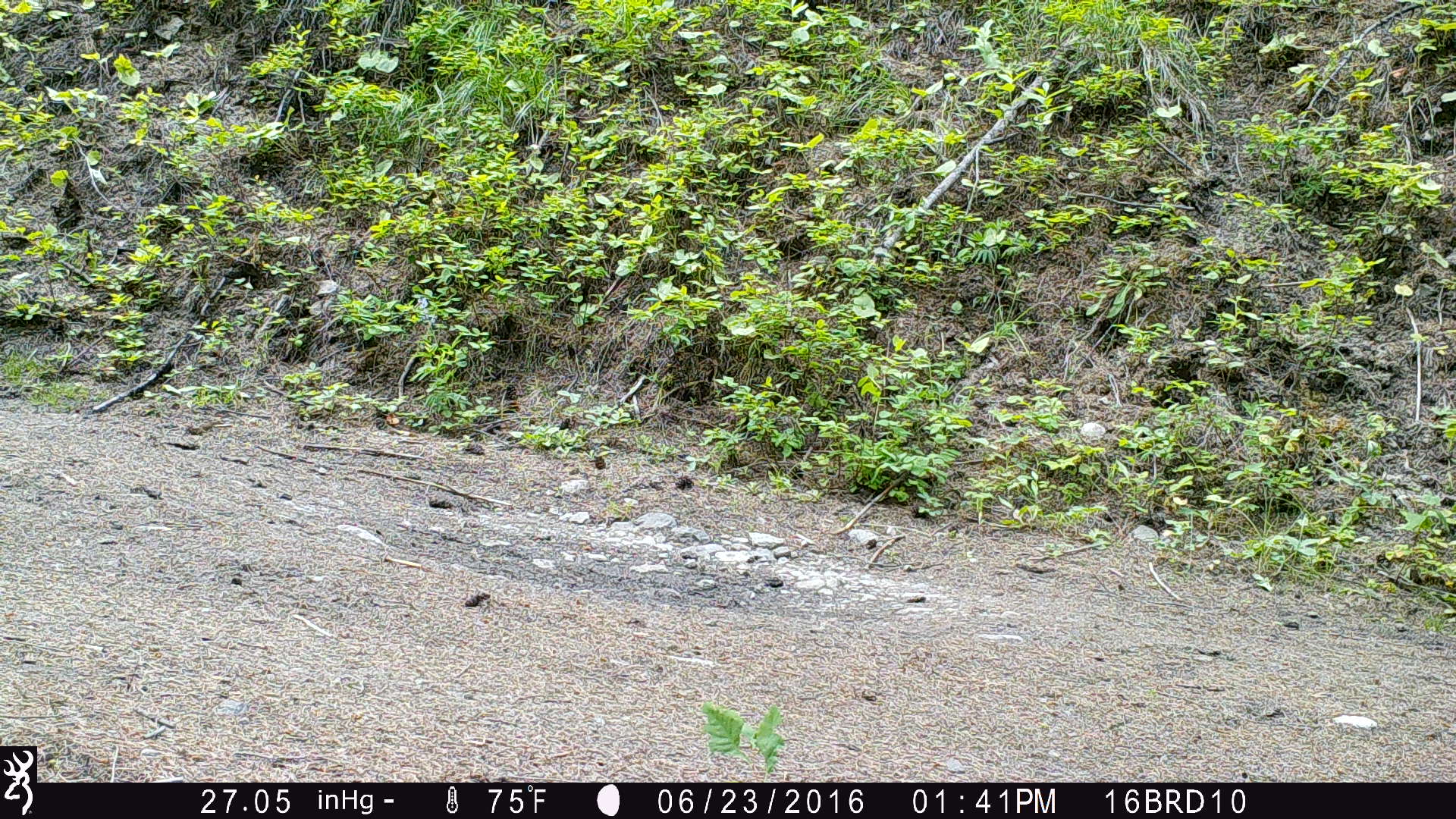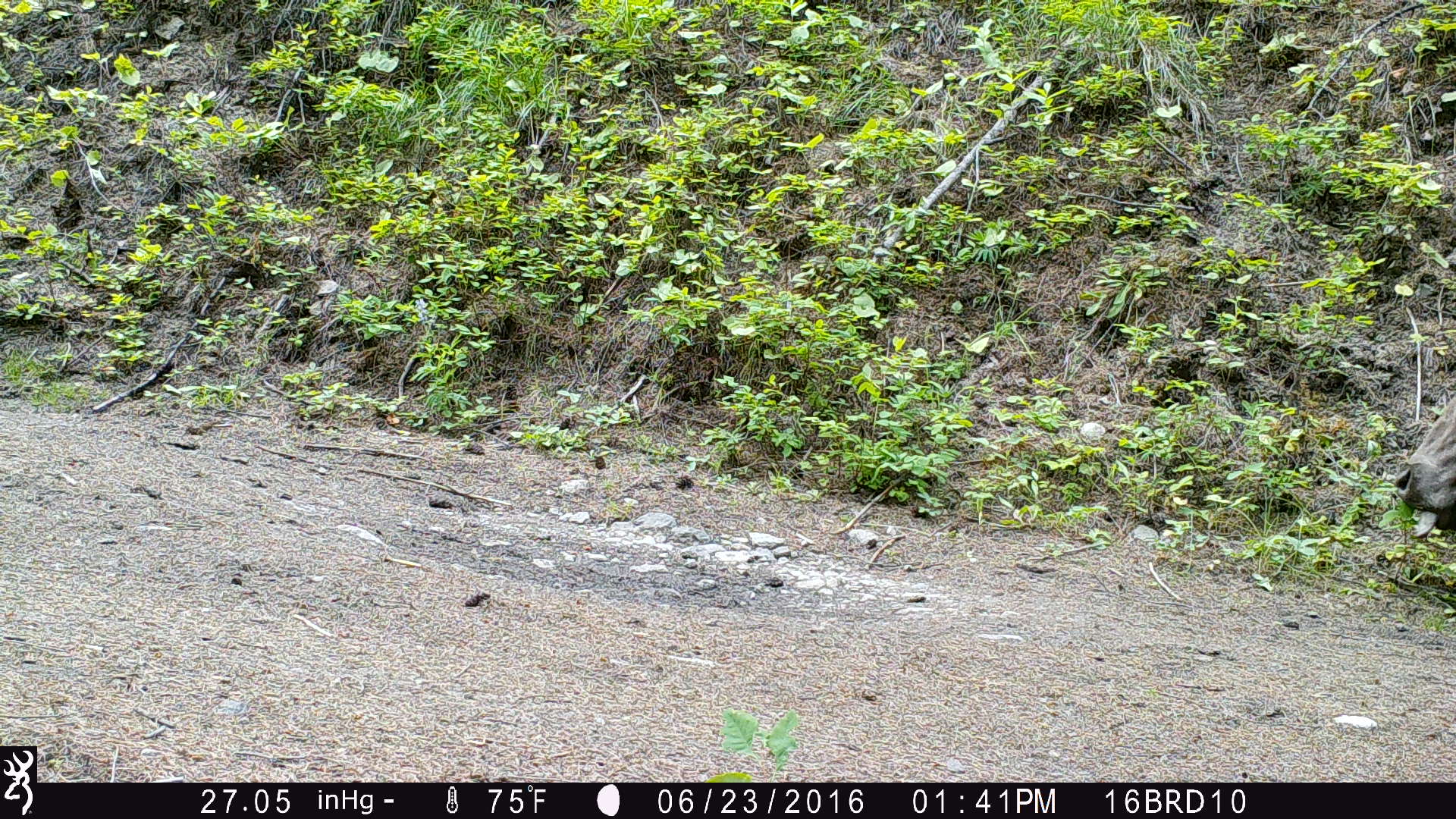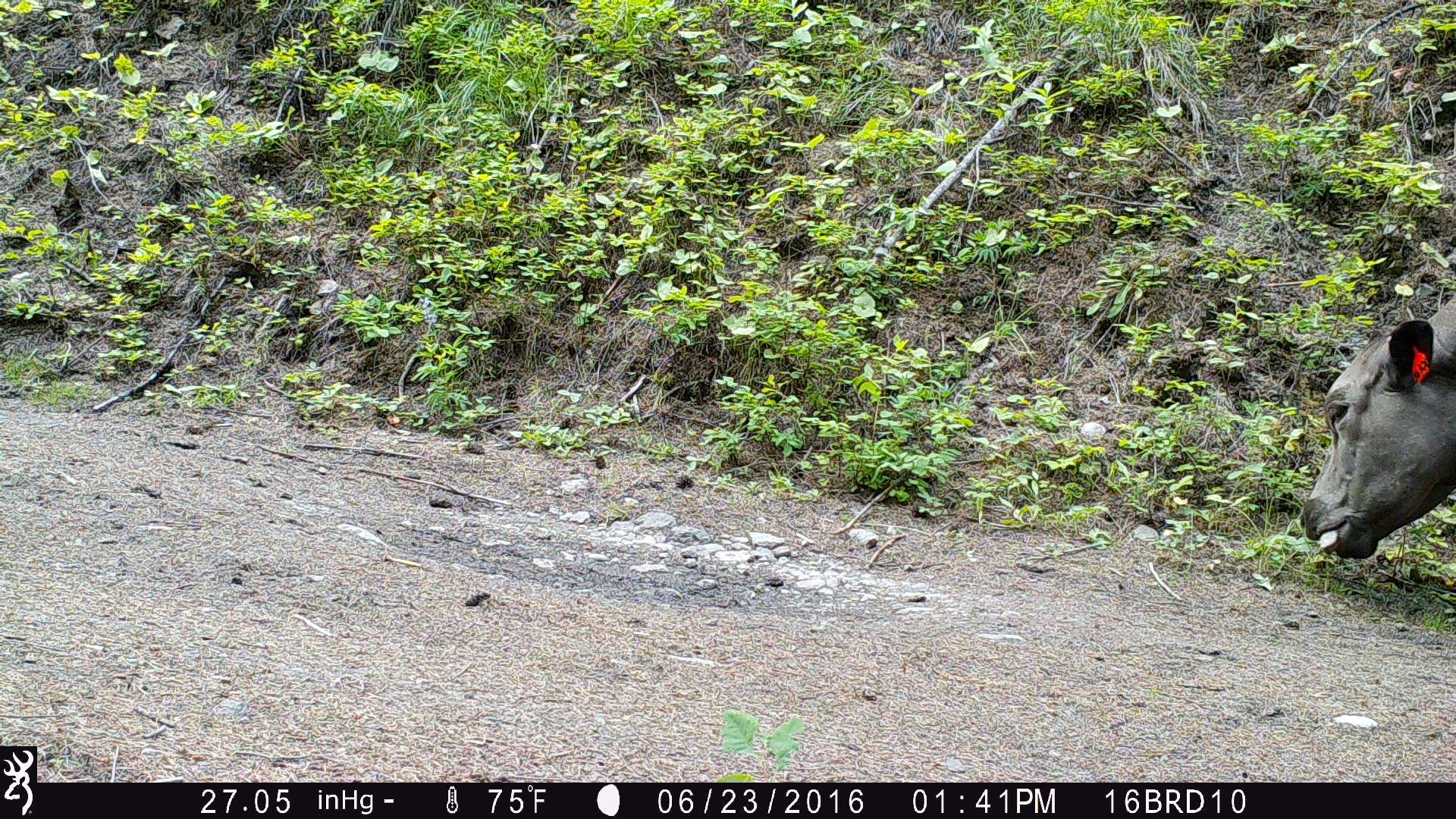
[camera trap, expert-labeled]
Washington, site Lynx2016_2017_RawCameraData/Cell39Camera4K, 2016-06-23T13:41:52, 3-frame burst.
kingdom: Animalia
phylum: Chordata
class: Mammalia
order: Artiodactyla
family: Bovidae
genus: Bos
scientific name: Bos taurus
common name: domestic cattle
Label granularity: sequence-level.